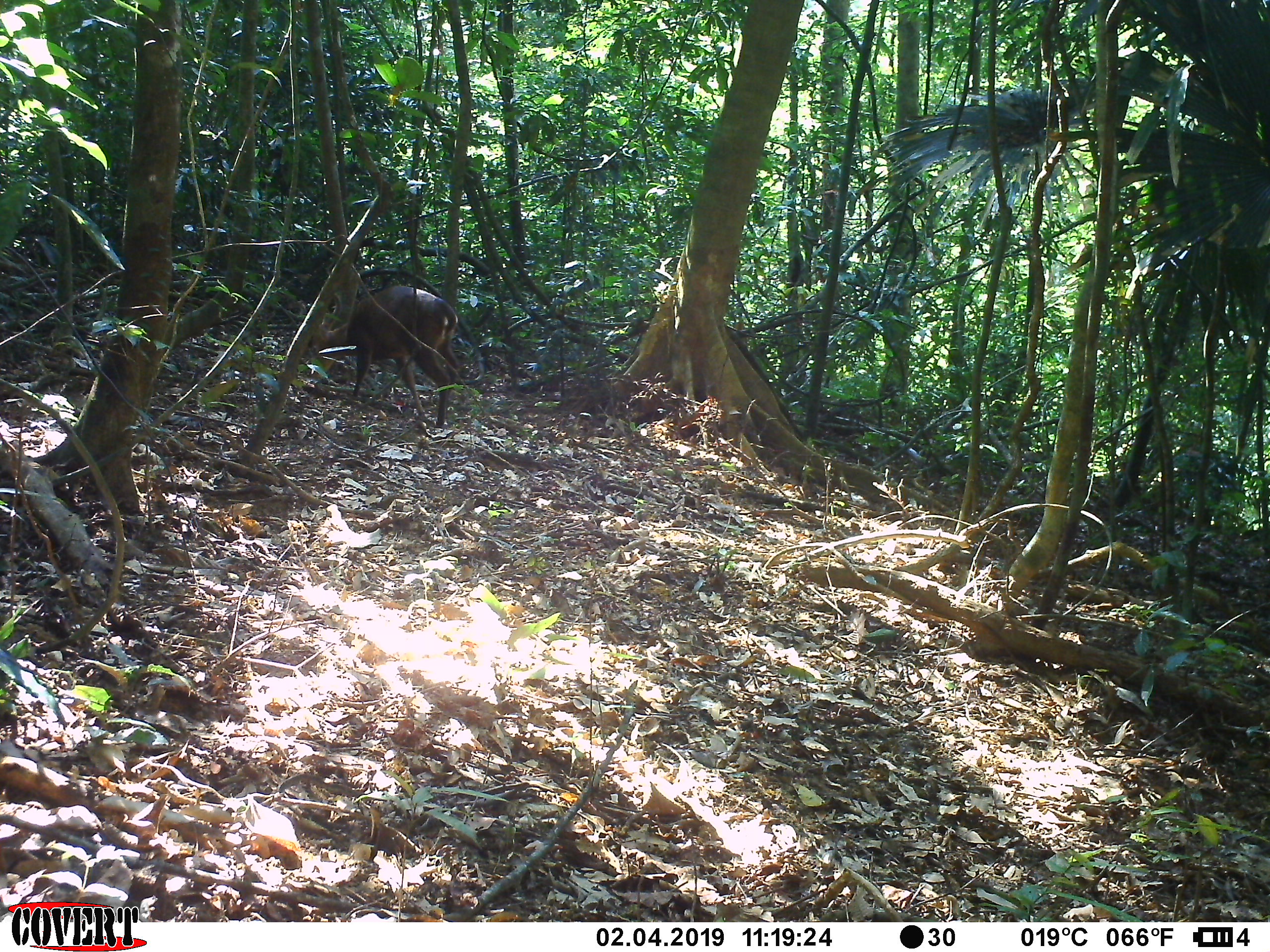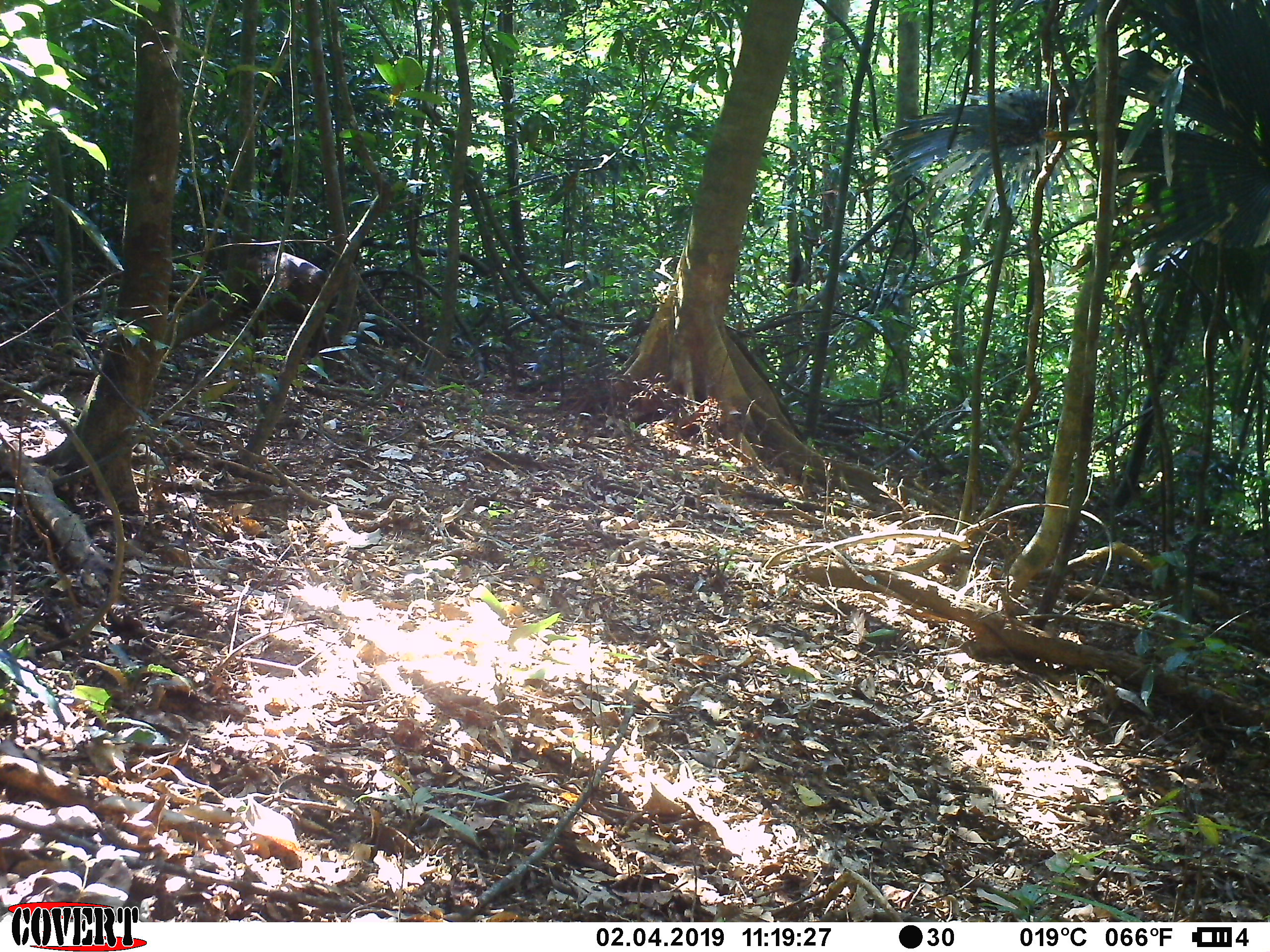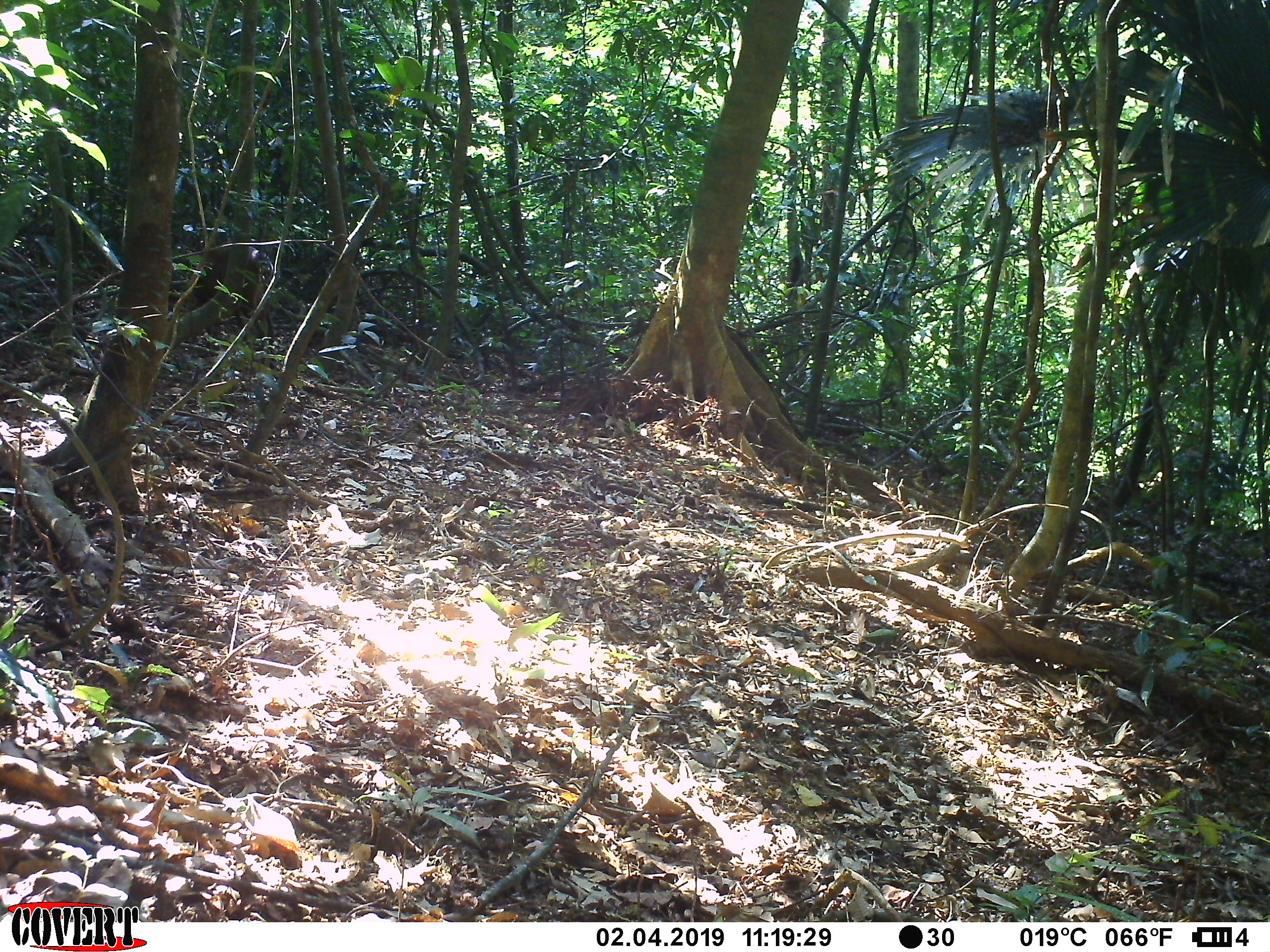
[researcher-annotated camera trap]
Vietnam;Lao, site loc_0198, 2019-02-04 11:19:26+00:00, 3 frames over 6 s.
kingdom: Animalia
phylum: Chordata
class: Mammalia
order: Artiodactyla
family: Cervidae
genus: Muntiacus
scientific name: Muntiacus vuquangensis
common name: large-antlered muntjac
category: large antlered muntjac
Large antlered muntjac (large-antlered muntjac) (Muntiacus vuquangensis). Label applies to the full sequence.